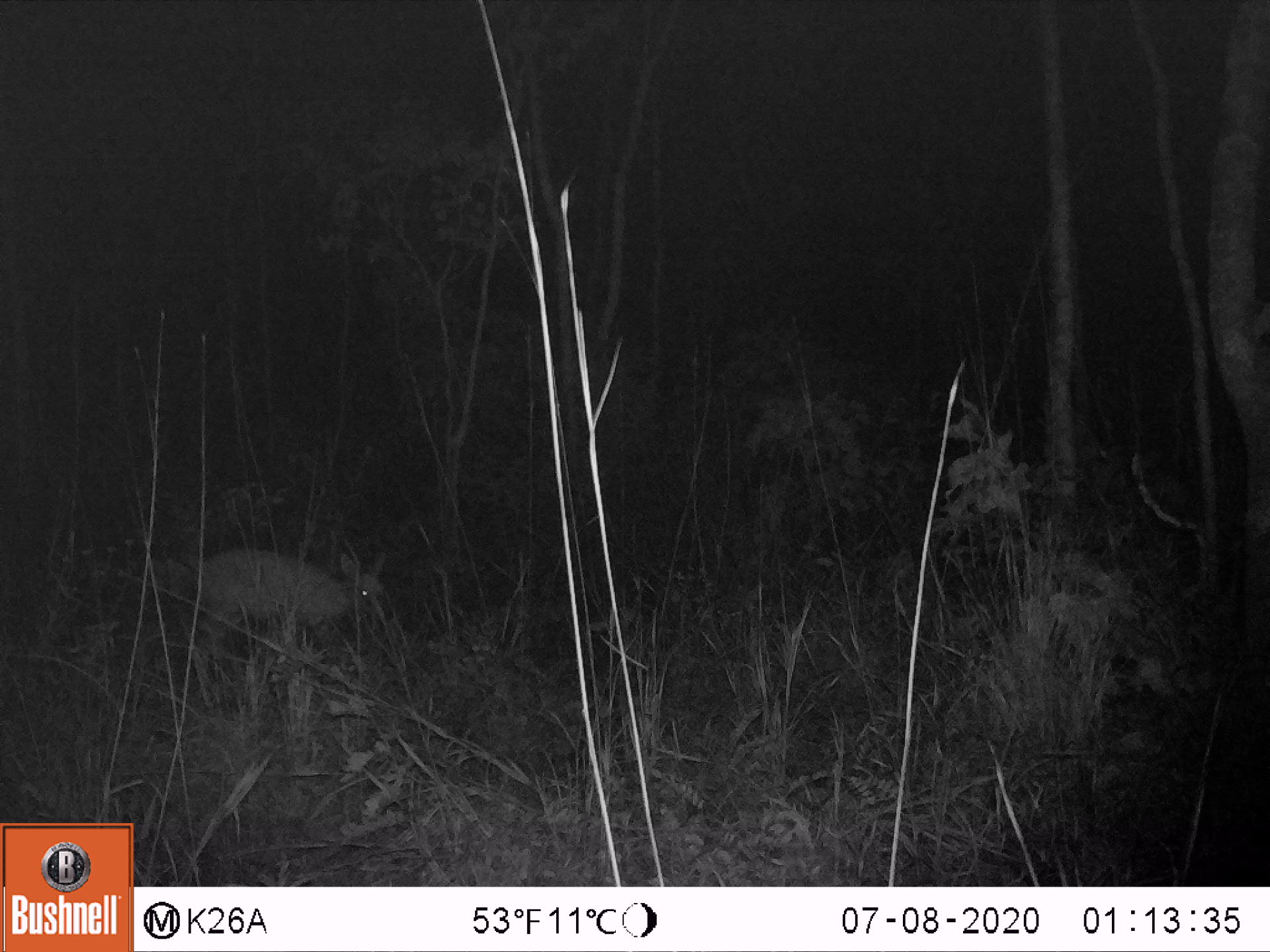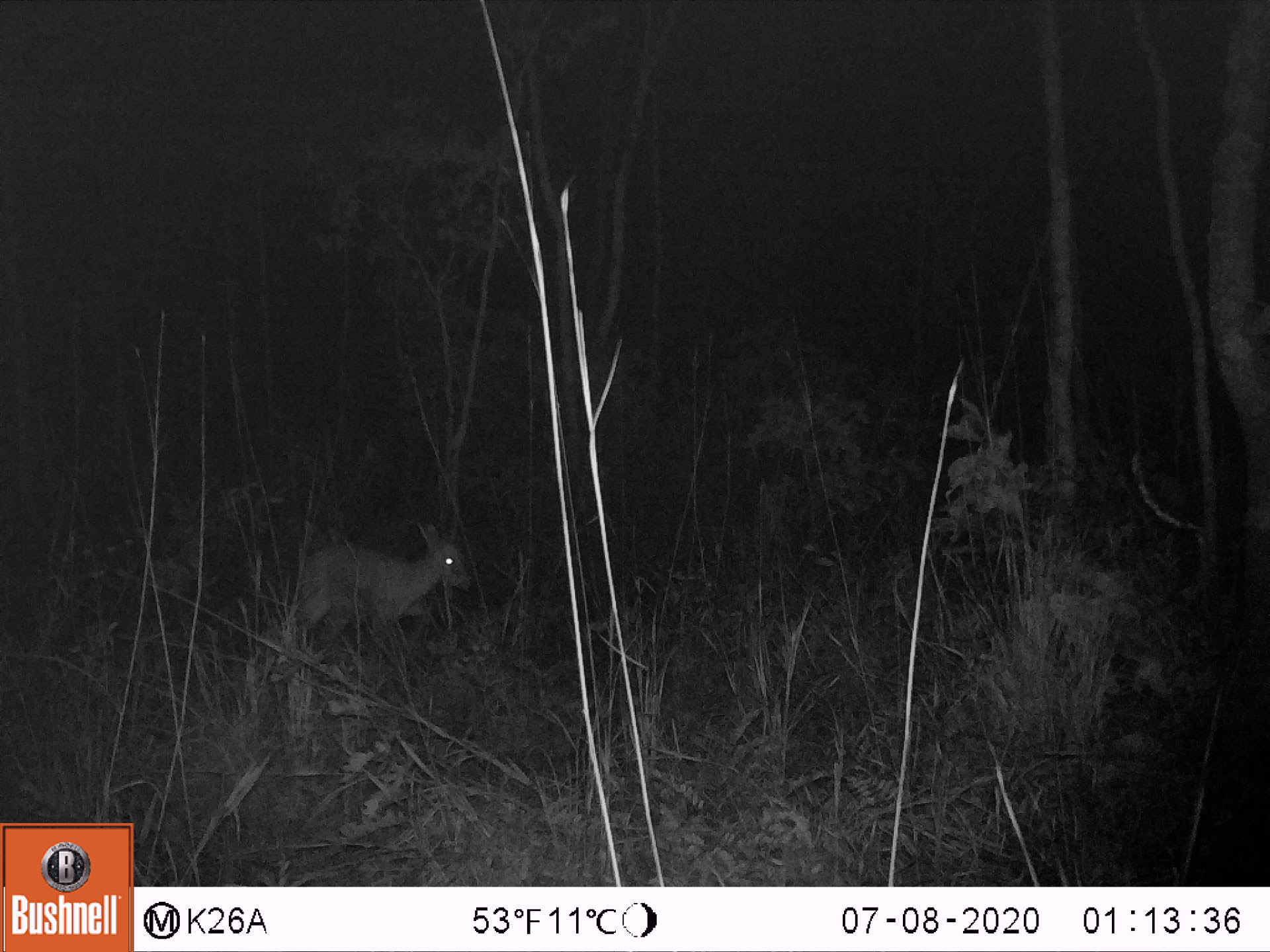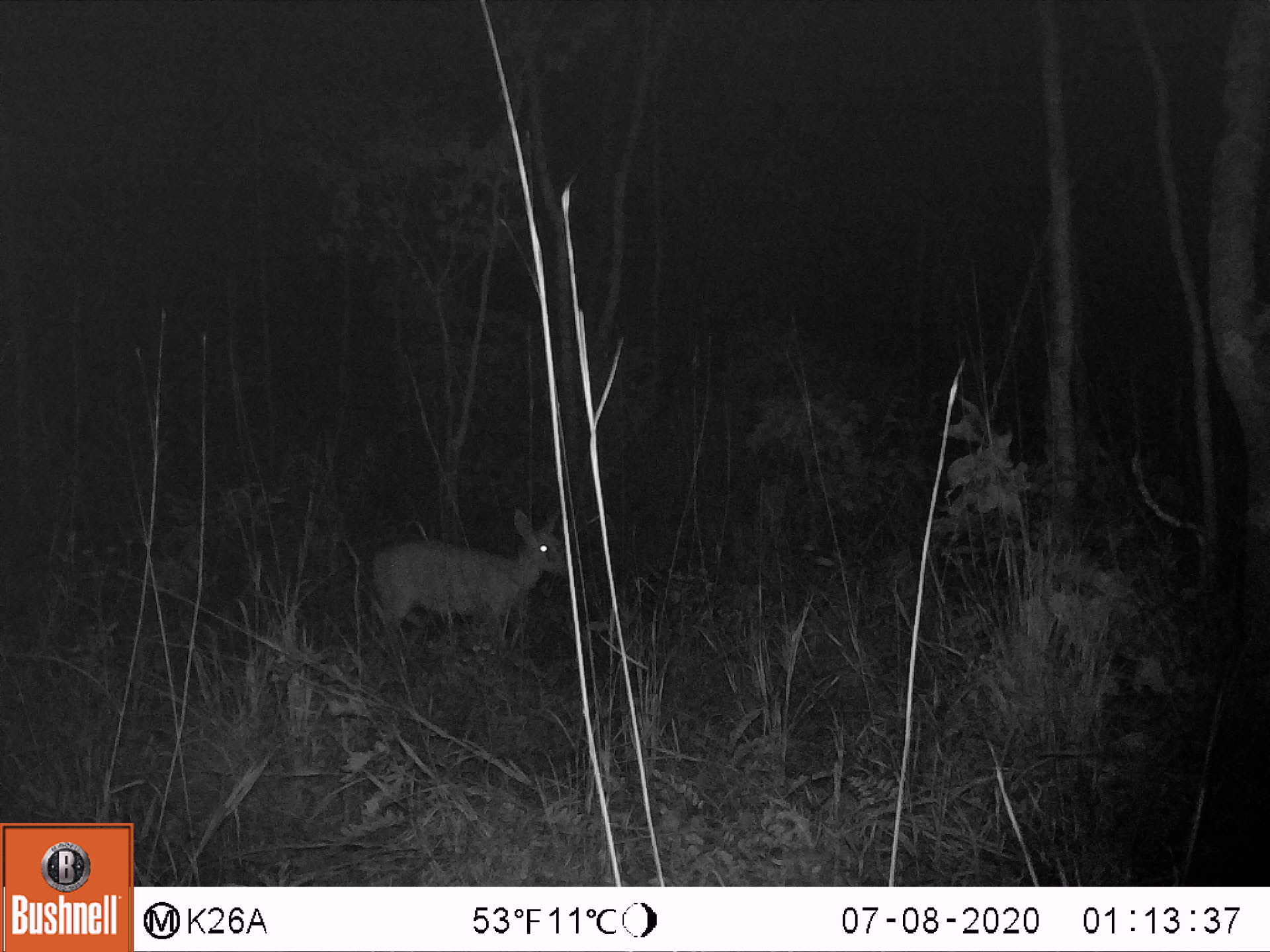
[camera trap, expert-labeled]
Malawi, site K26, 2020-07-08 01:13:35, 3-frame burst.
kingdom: Animalia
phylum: Chordata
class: Mammalia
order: Artiodactyla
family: Bovidae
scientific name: Antilopinae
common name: small antelope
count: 1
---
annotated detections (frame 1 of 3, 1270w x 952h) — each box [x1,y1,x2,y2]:
small antelope: [192,546,392,642]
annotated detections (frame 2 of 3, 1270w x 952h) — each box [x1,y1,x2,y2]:
small antelope: [284,519,474,640]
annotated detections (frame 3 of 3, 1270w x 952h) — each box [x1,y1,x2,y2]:
small antelope: [368,507,567,638]